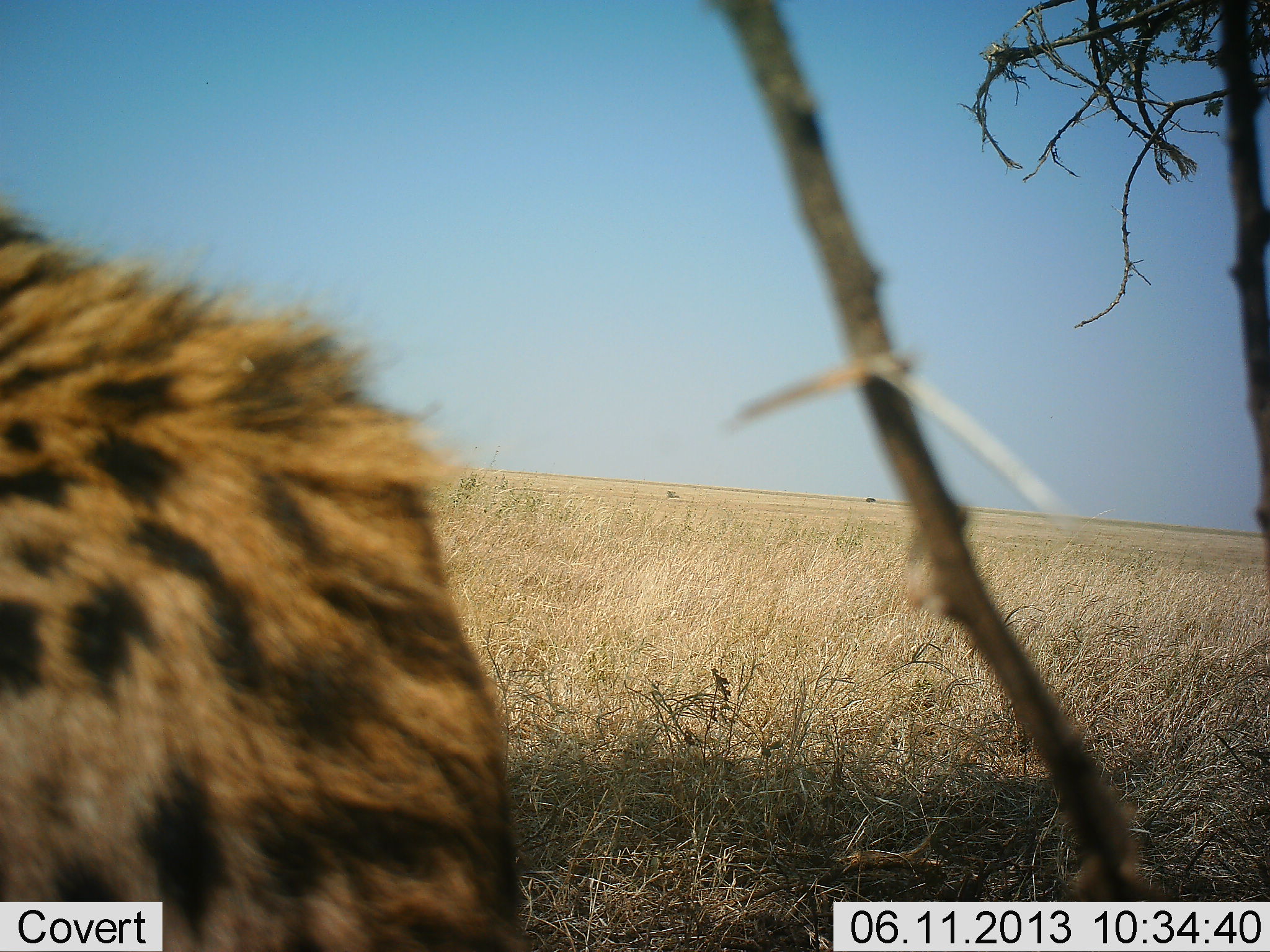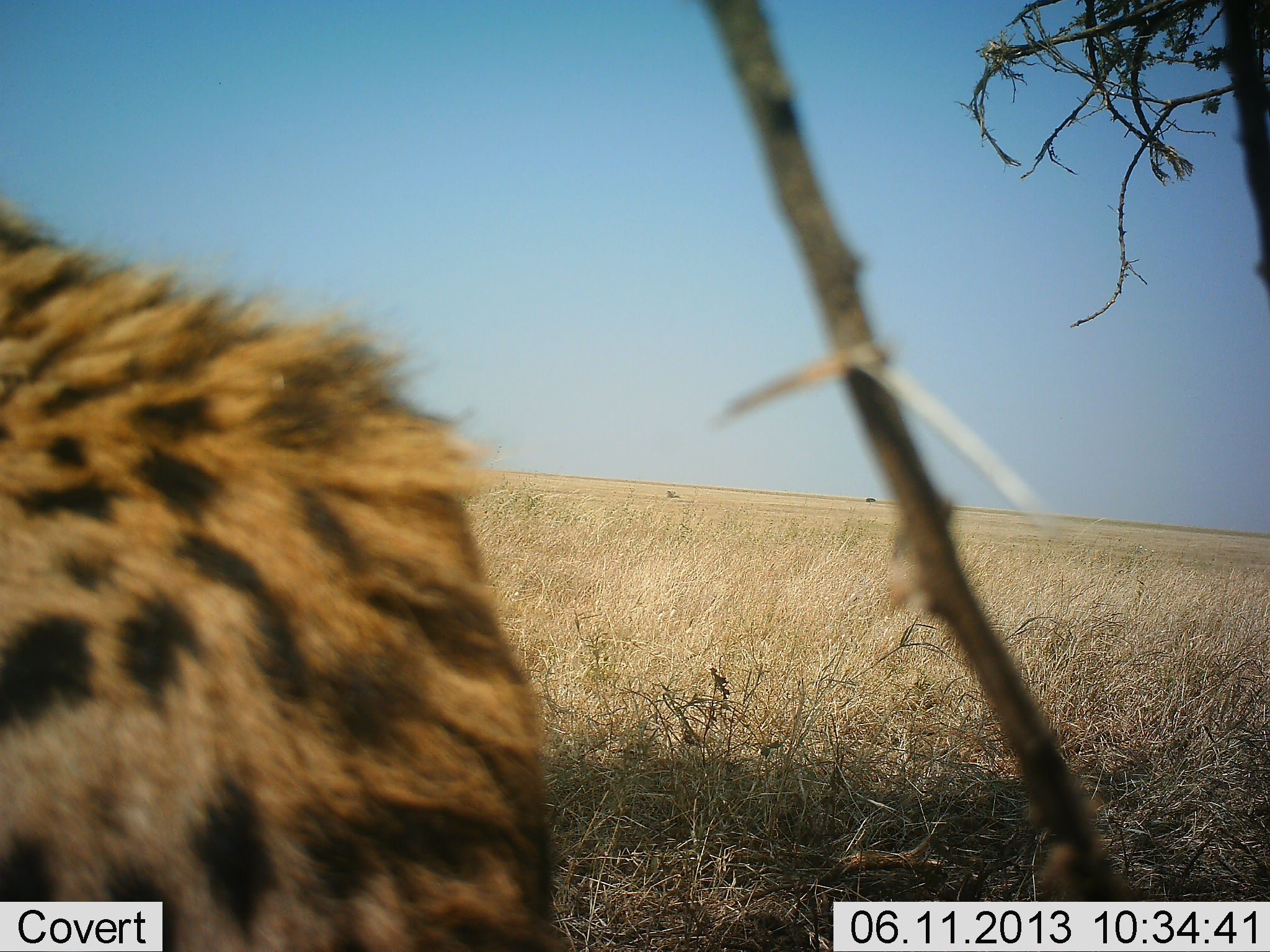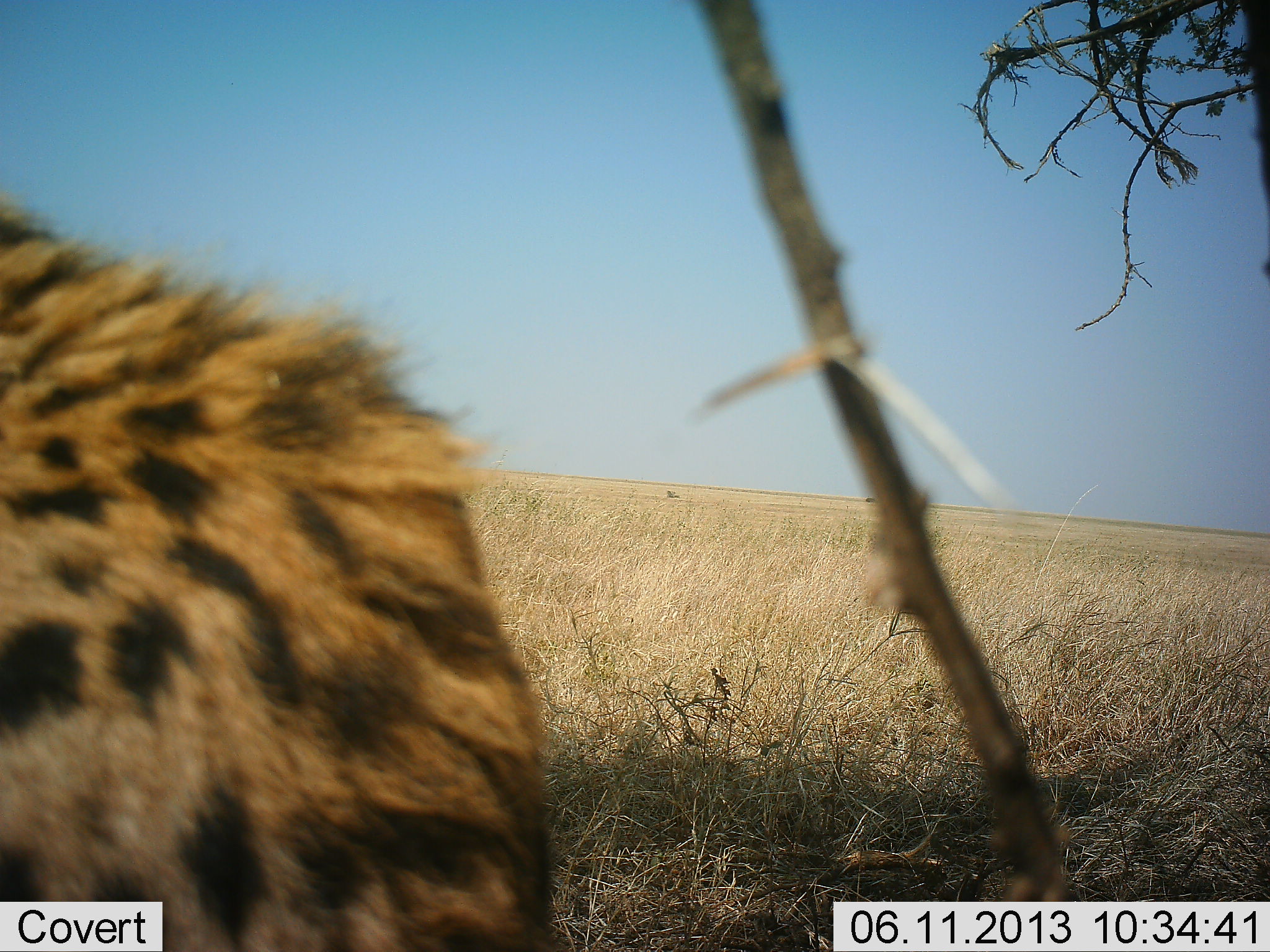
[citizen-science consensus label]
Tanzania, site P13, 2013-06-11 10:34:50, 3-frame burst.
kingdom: Animalia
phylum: Chordata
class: Mammalia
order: Carnivora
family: Felidae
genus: Acinonyx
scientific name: Acinonyx jubatus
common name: cheetah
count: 1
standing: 68%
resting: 32%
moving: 0%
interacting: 0%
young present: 0%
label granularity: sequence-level